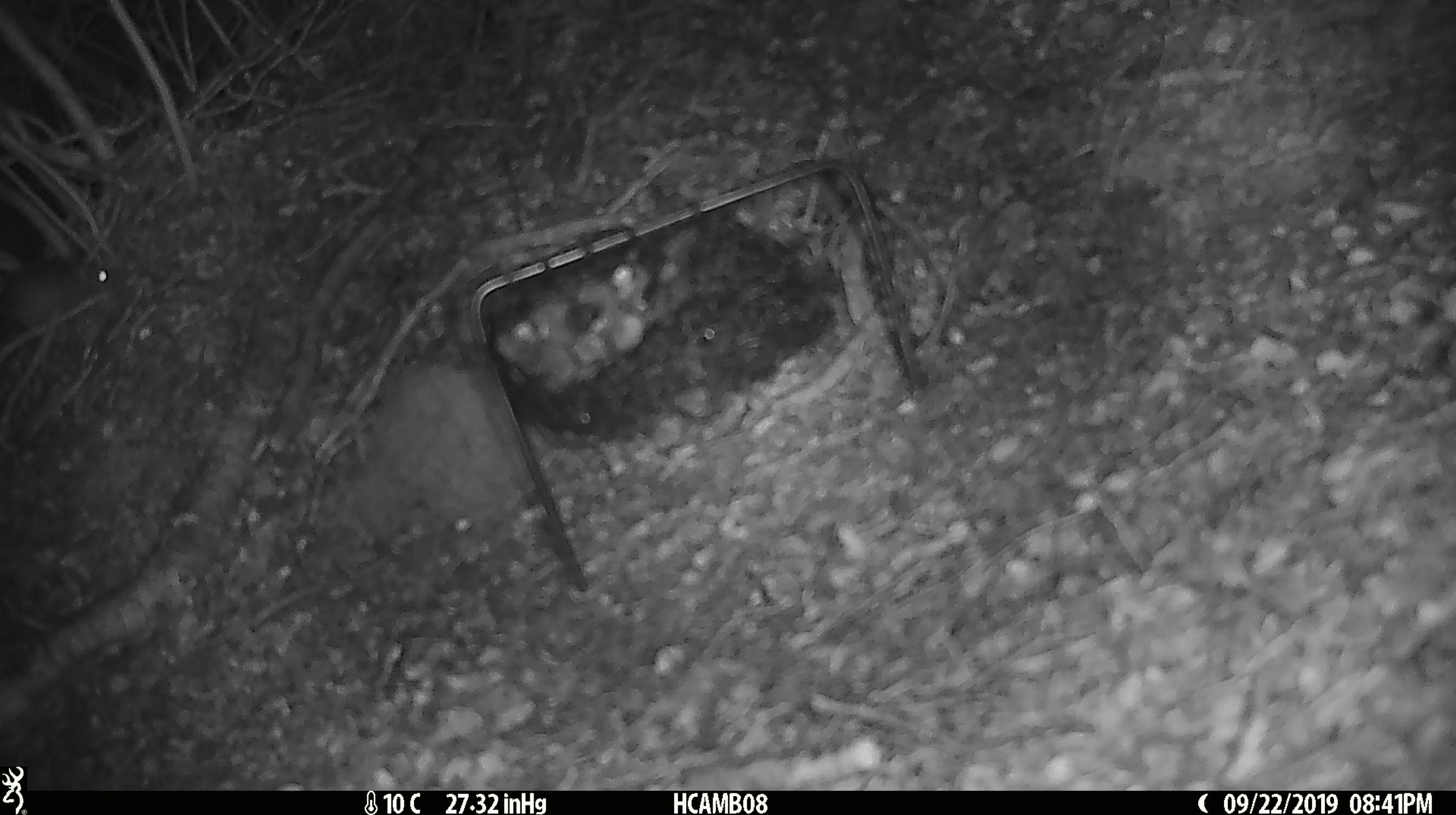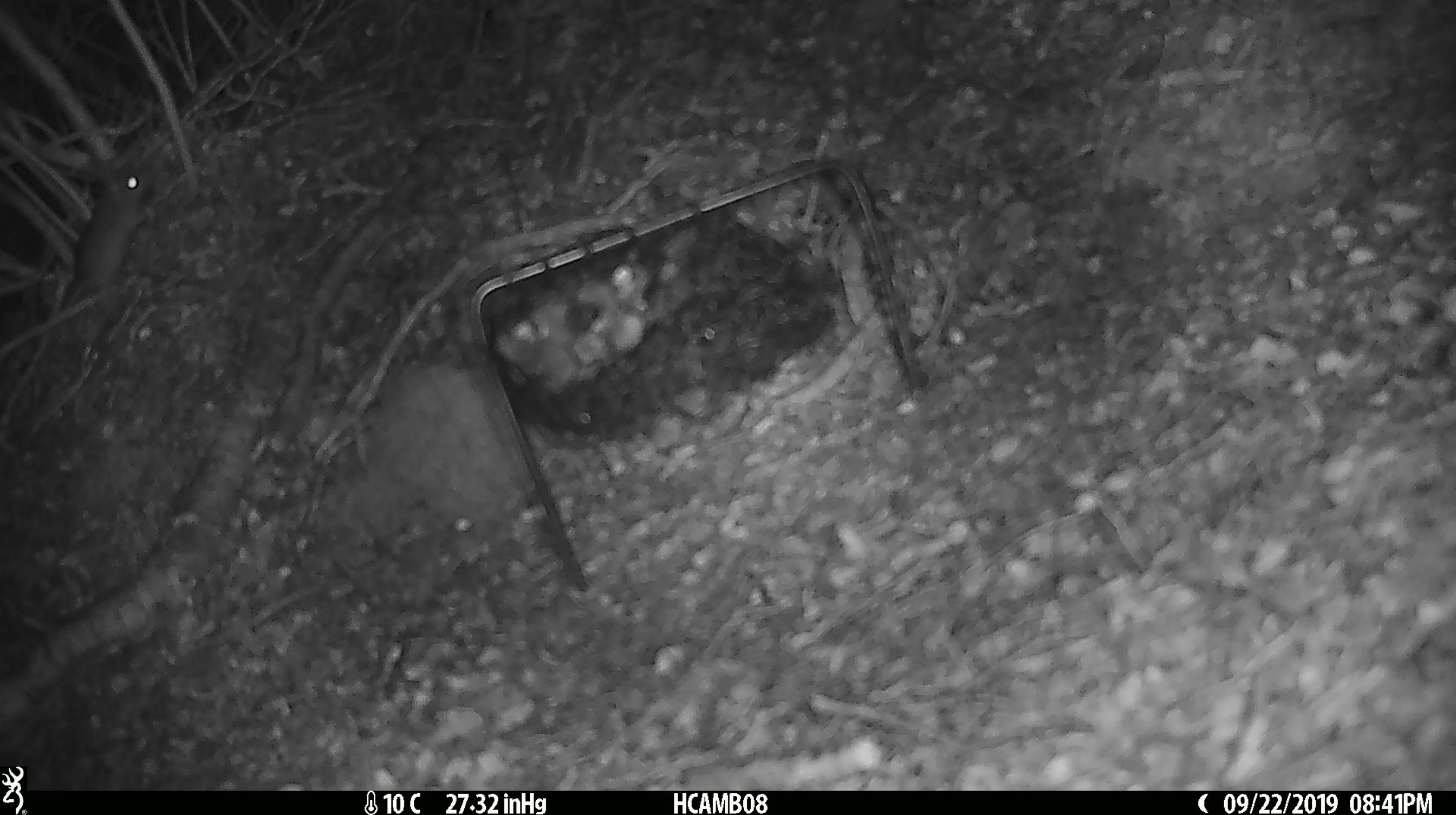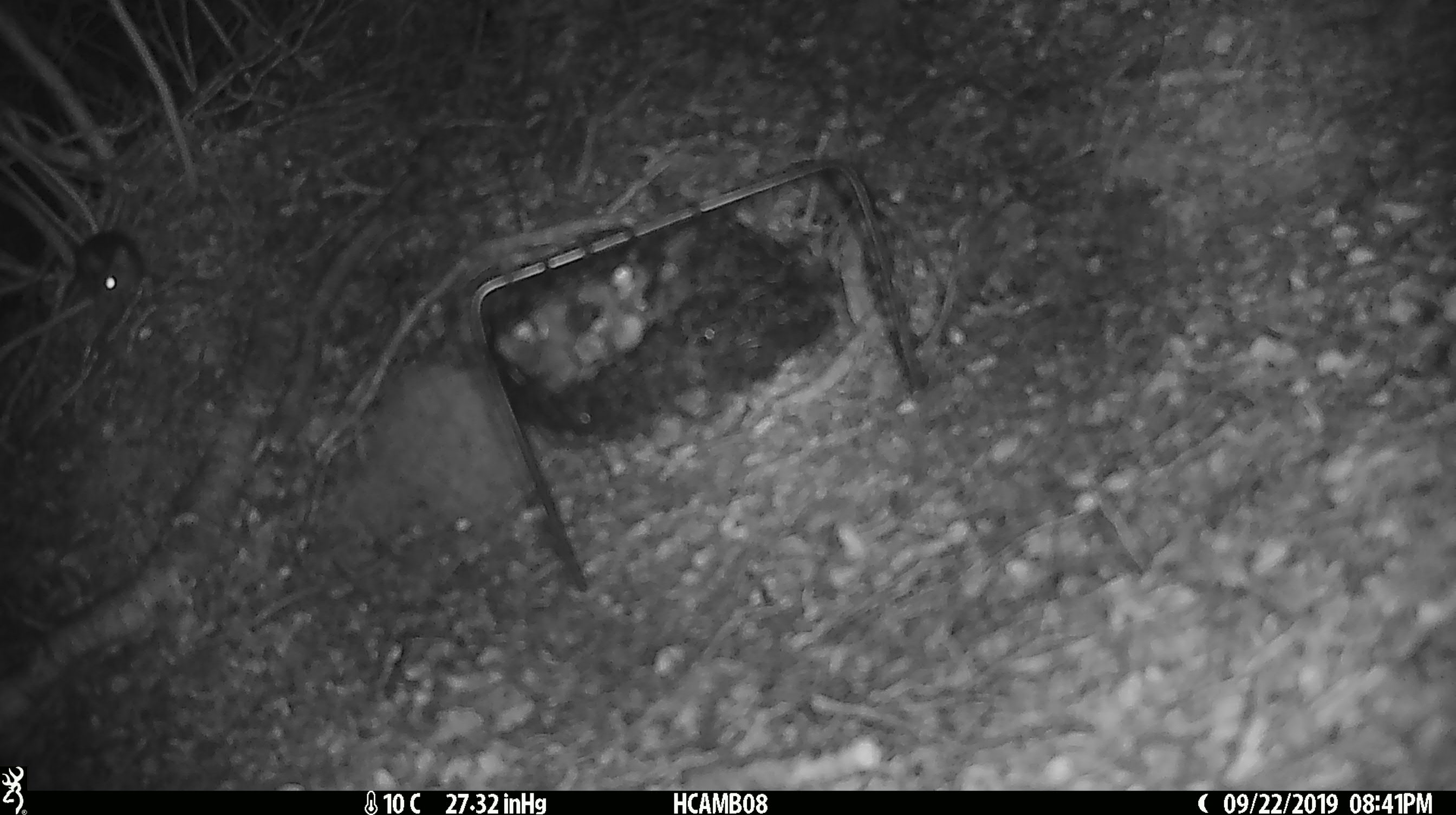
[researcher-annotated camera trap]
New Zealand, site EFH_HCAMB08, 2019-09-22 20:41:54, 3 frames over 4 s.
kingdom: Animalia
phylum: Chordata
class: Mammalia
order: Rodentia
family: Muridae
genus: Mus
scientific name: Mus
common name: mouse